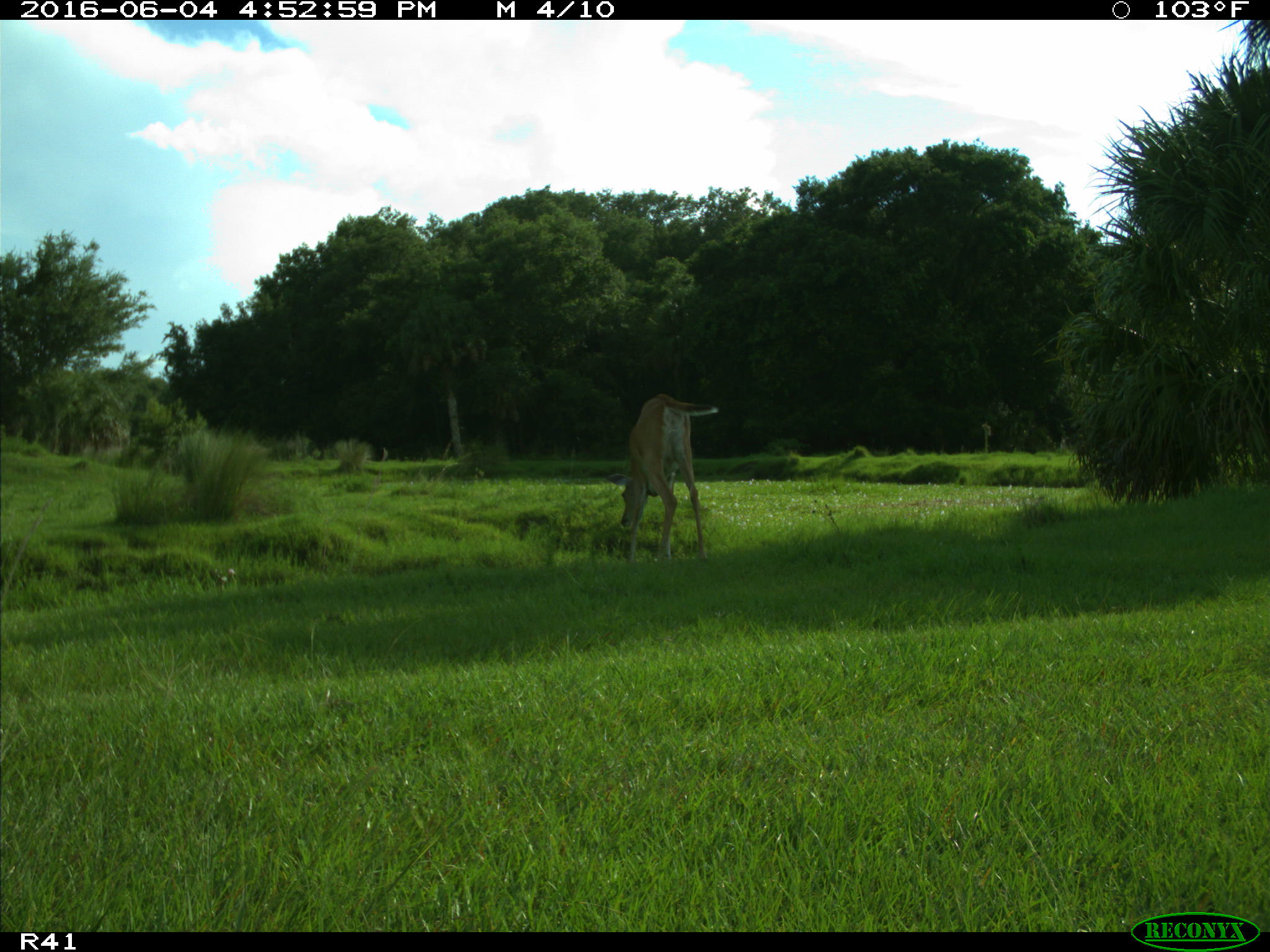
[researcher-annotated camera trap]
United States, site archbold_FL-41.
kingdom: Animalia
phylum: Chordata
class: Mammalia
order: Artiodactyla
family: Cervidae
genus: Odocoileus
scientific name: Odocoileus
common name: deer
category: unidentified deer